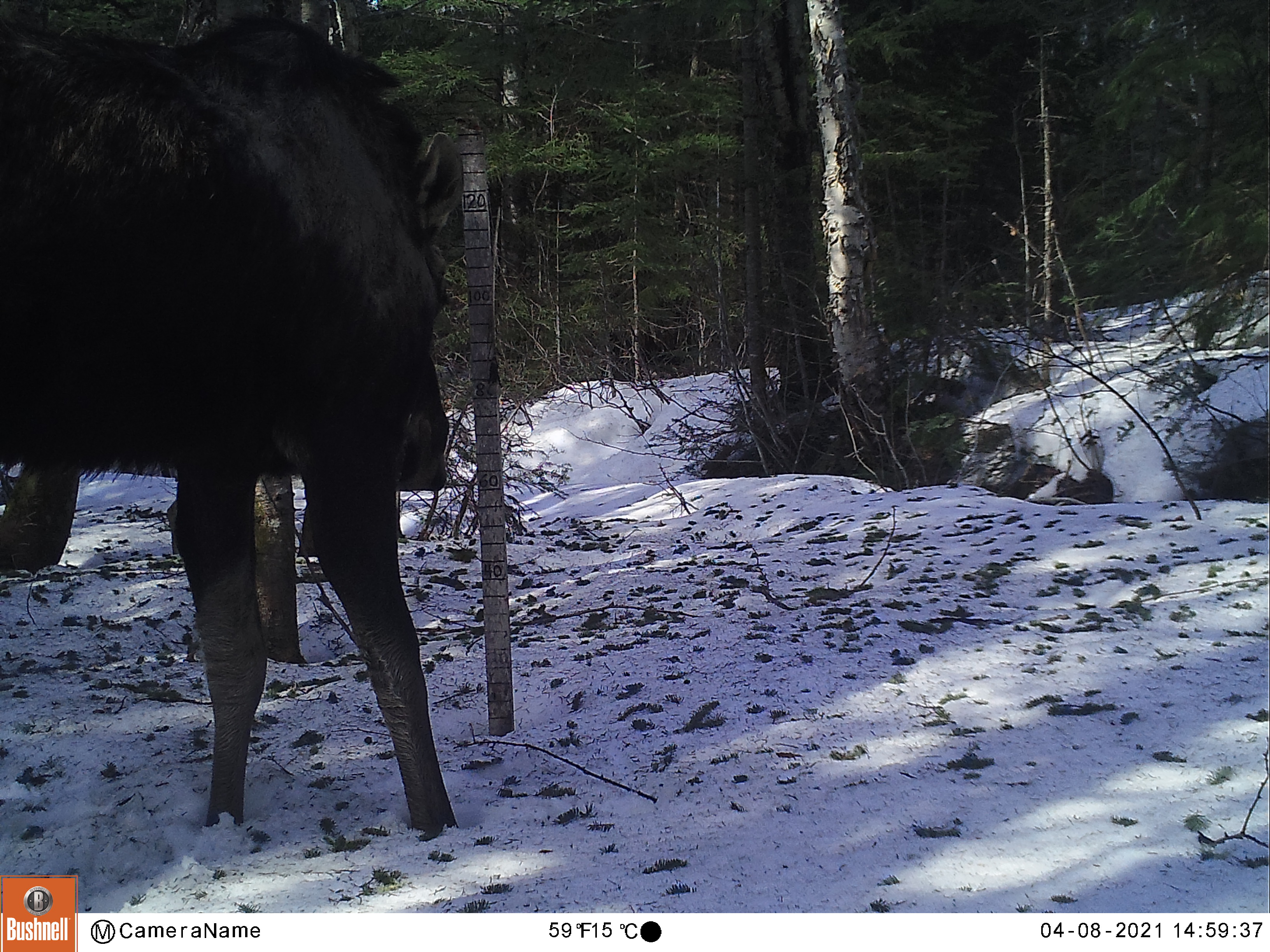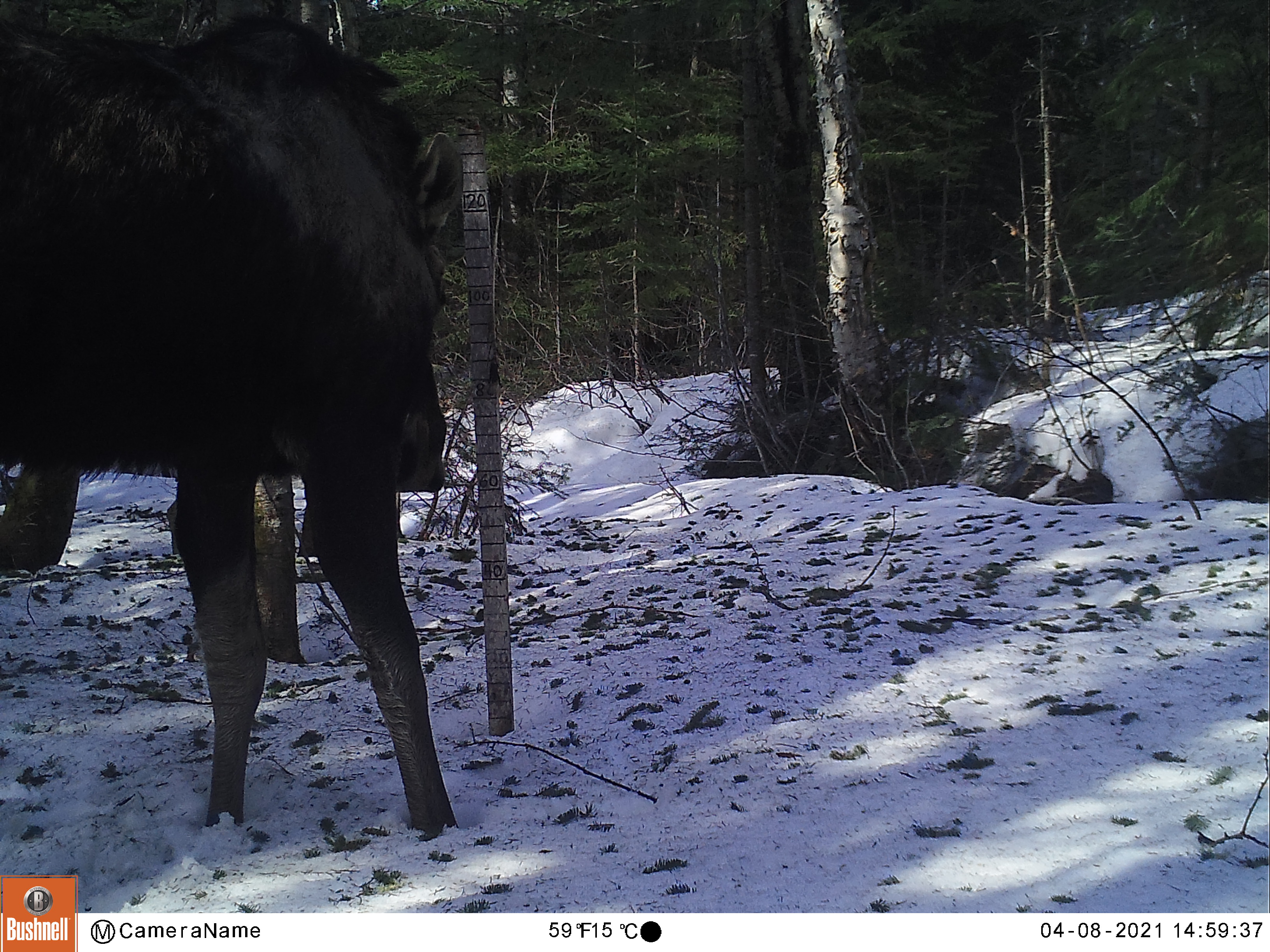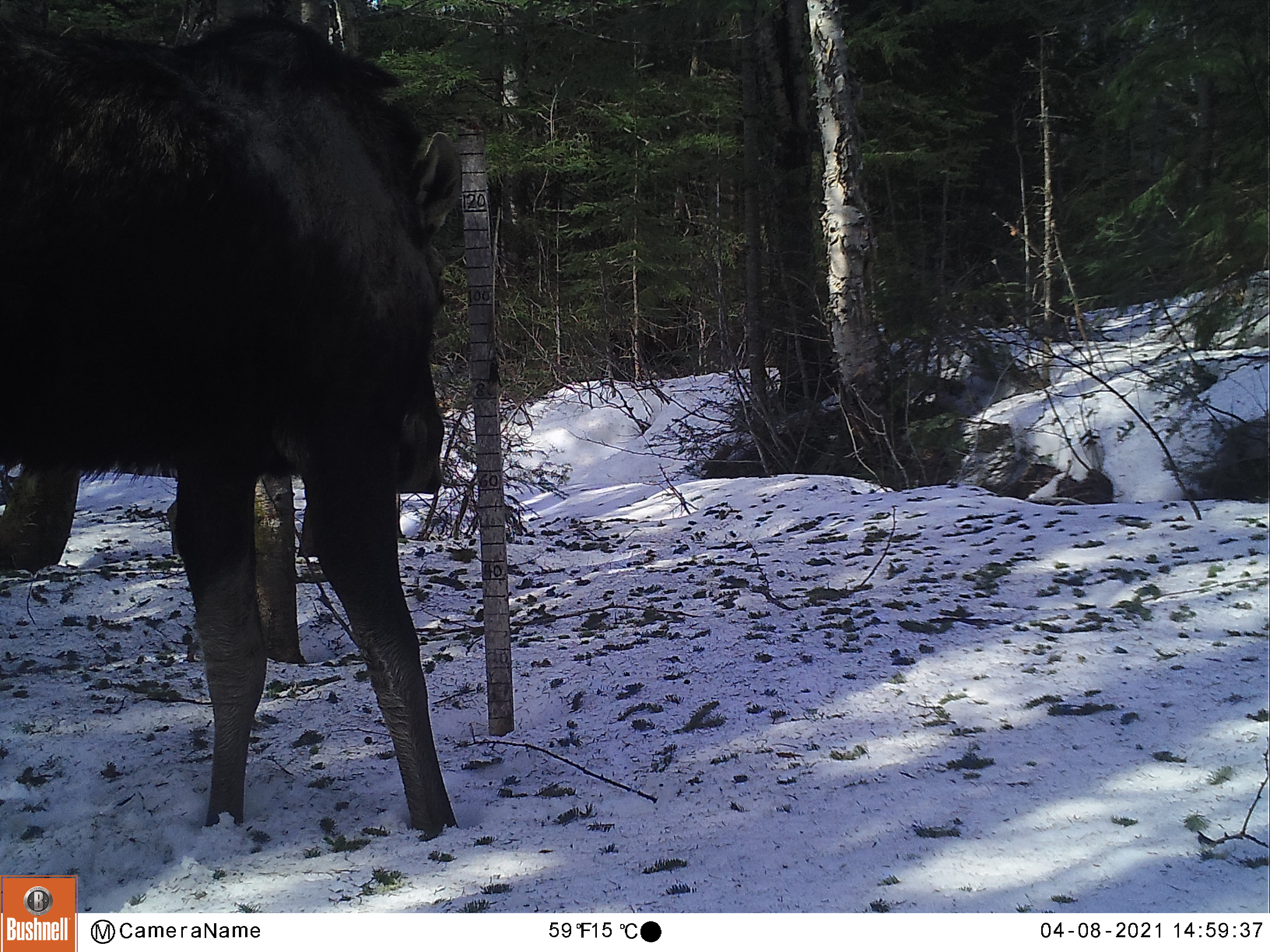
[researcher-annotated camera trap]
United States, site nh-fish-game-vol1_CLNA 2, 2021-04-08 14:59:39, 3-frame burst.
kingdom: Animalia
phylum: Chordata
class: Mammalia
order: Artiodactyla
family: Cervidae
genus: Alces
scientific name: Alces alces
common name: moose